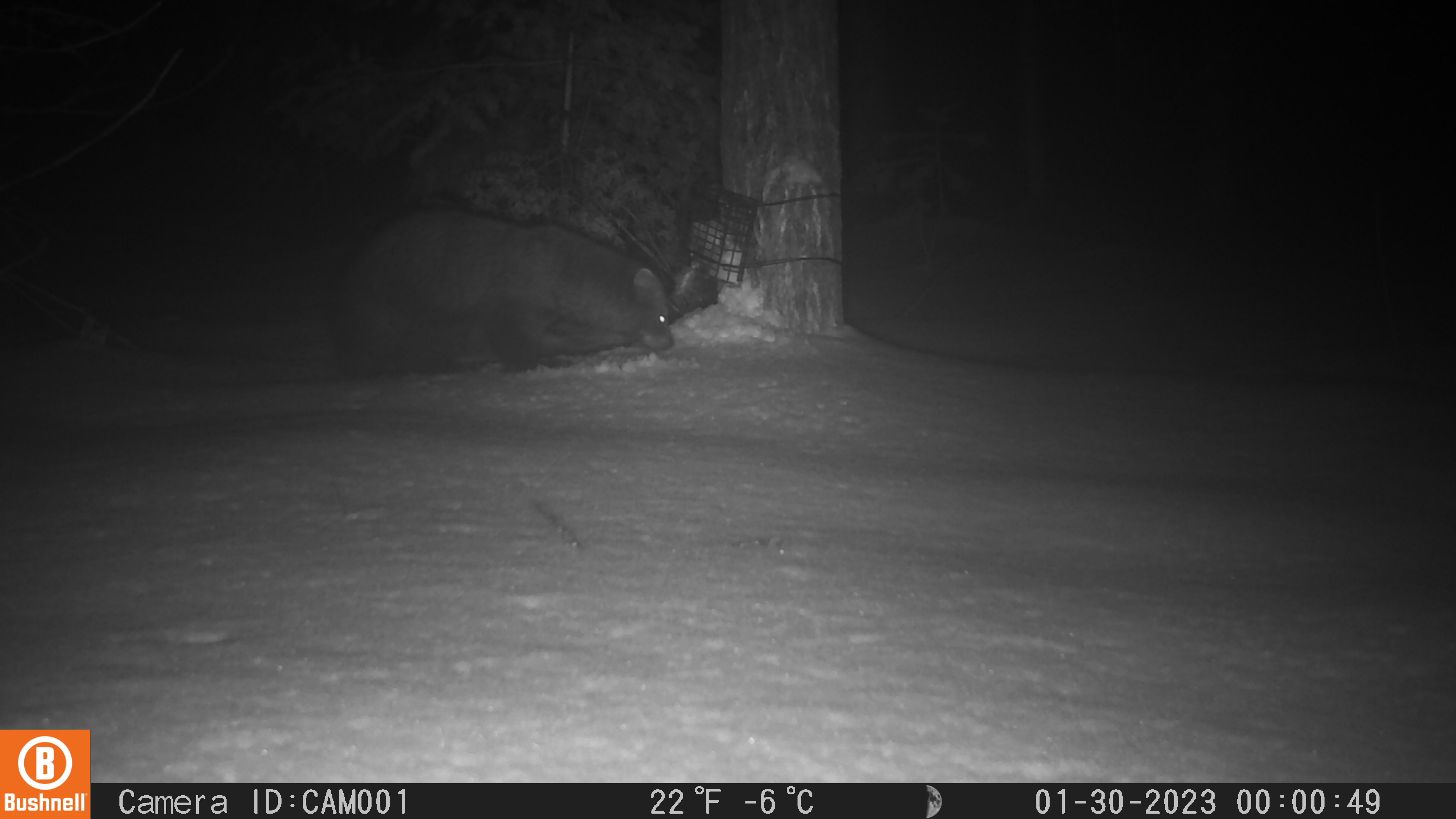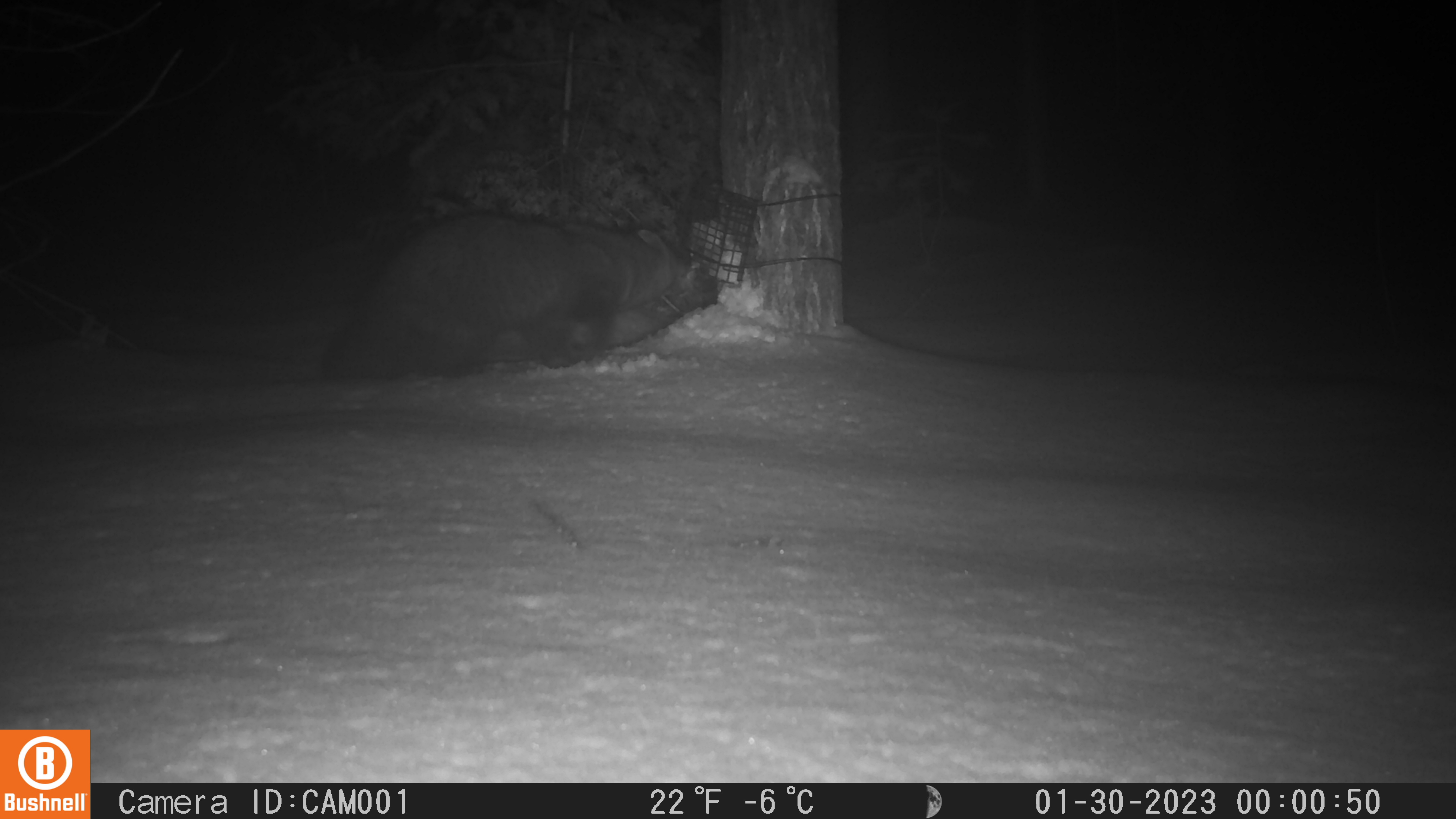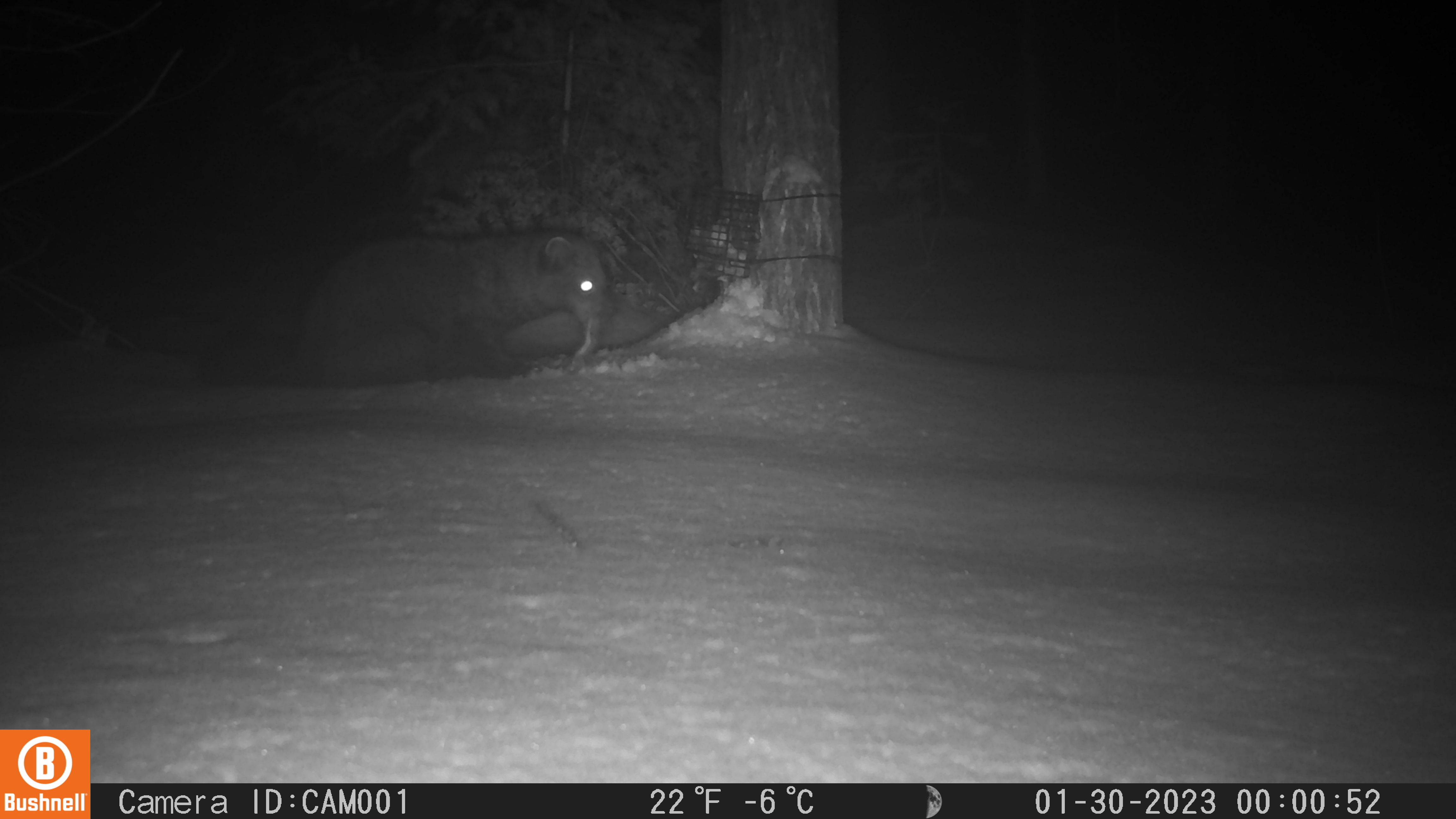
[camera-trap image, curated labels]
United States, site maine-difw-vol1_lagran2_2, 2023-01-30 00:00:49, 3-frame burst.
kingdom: Animalia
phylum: Chordata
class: Mammalia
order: Carnivora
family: Mustelidae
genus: Pekania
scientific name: Pekania pennanti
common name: fisher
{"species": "fisher (Pekania pennanti)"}